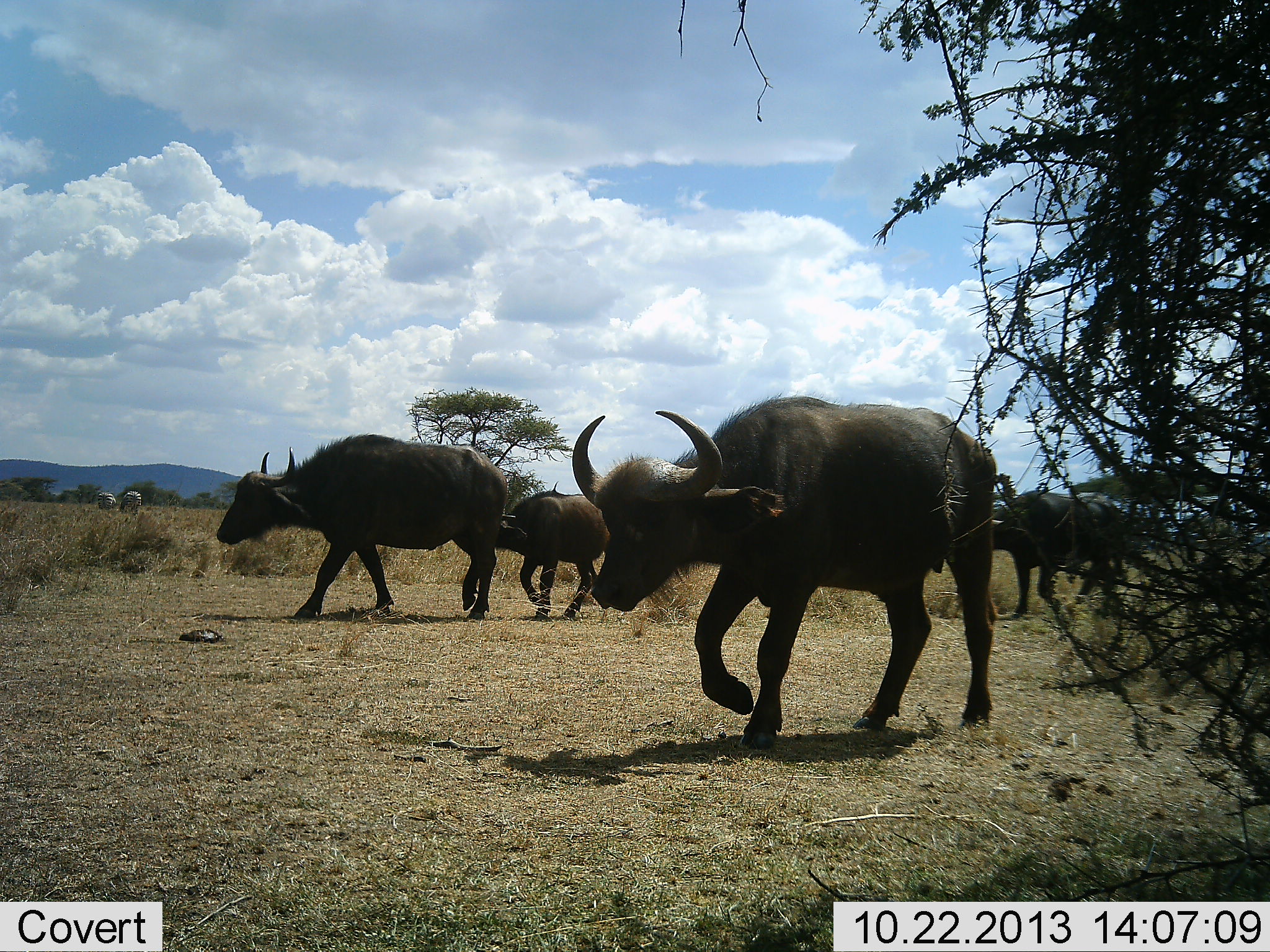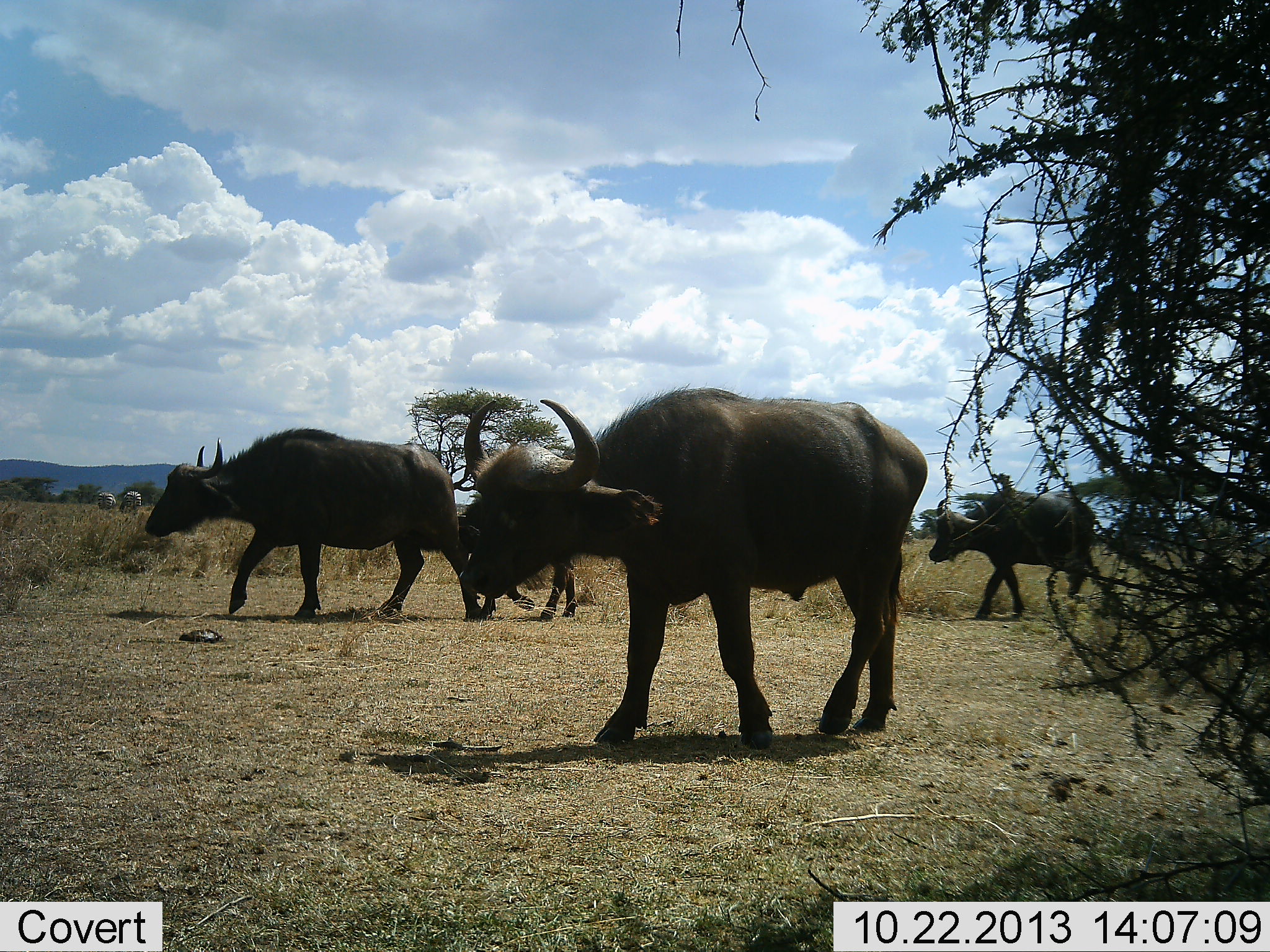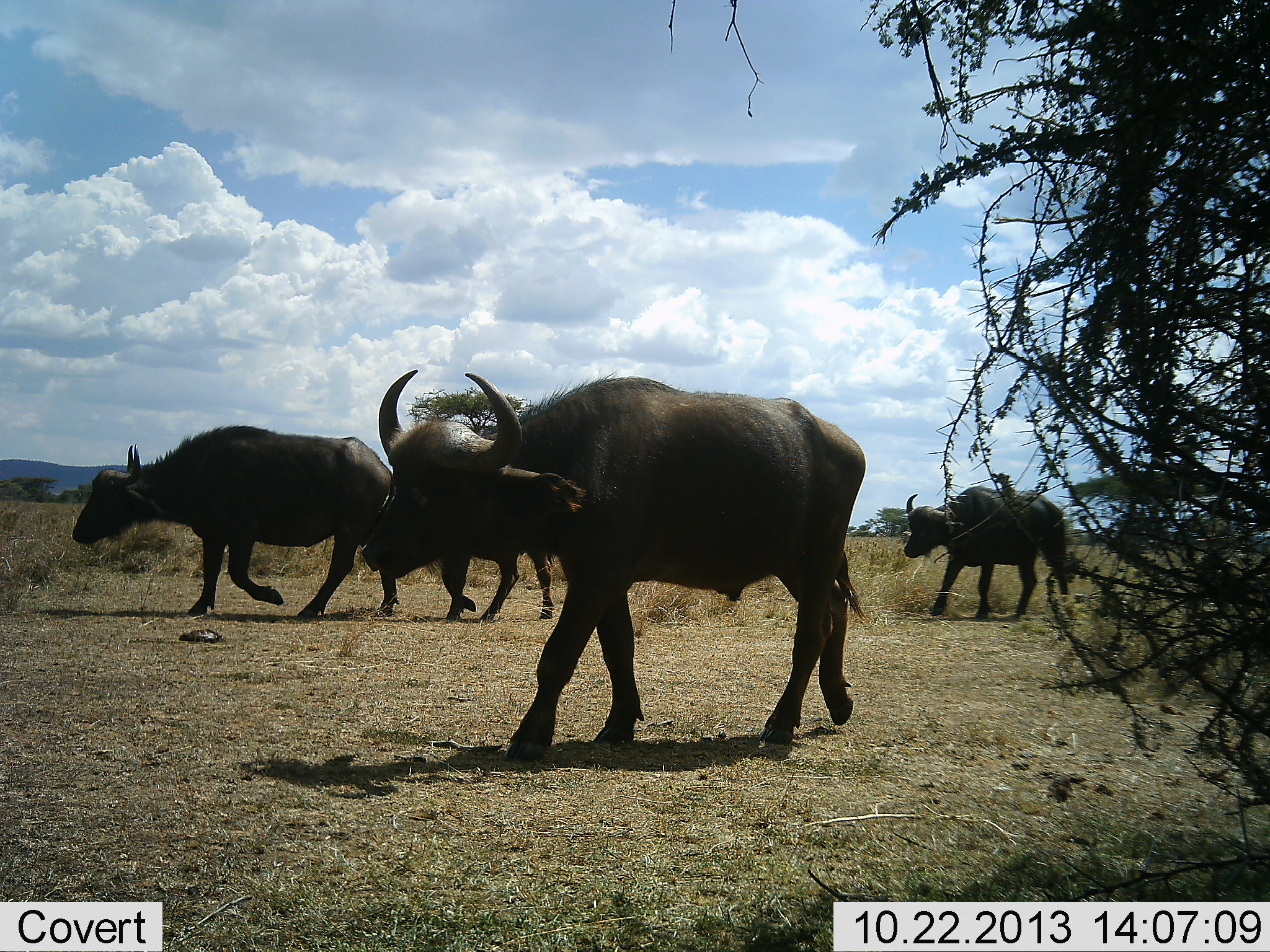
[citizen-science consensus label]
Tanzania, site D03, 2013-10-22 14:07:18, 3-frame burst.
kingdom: Animalia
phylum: Chordata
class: Mammalia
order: Artiodactyla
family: Bovidae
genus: Syncerus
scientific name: Syncerus caffer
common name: cape buffalo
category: buffalo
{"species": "buffalo (cape buffalo) (Syncerus caffer)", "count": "4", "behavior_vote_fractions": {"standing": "0%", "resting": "0%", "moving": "100%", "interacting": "0%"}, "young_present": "27%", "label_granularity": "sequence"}